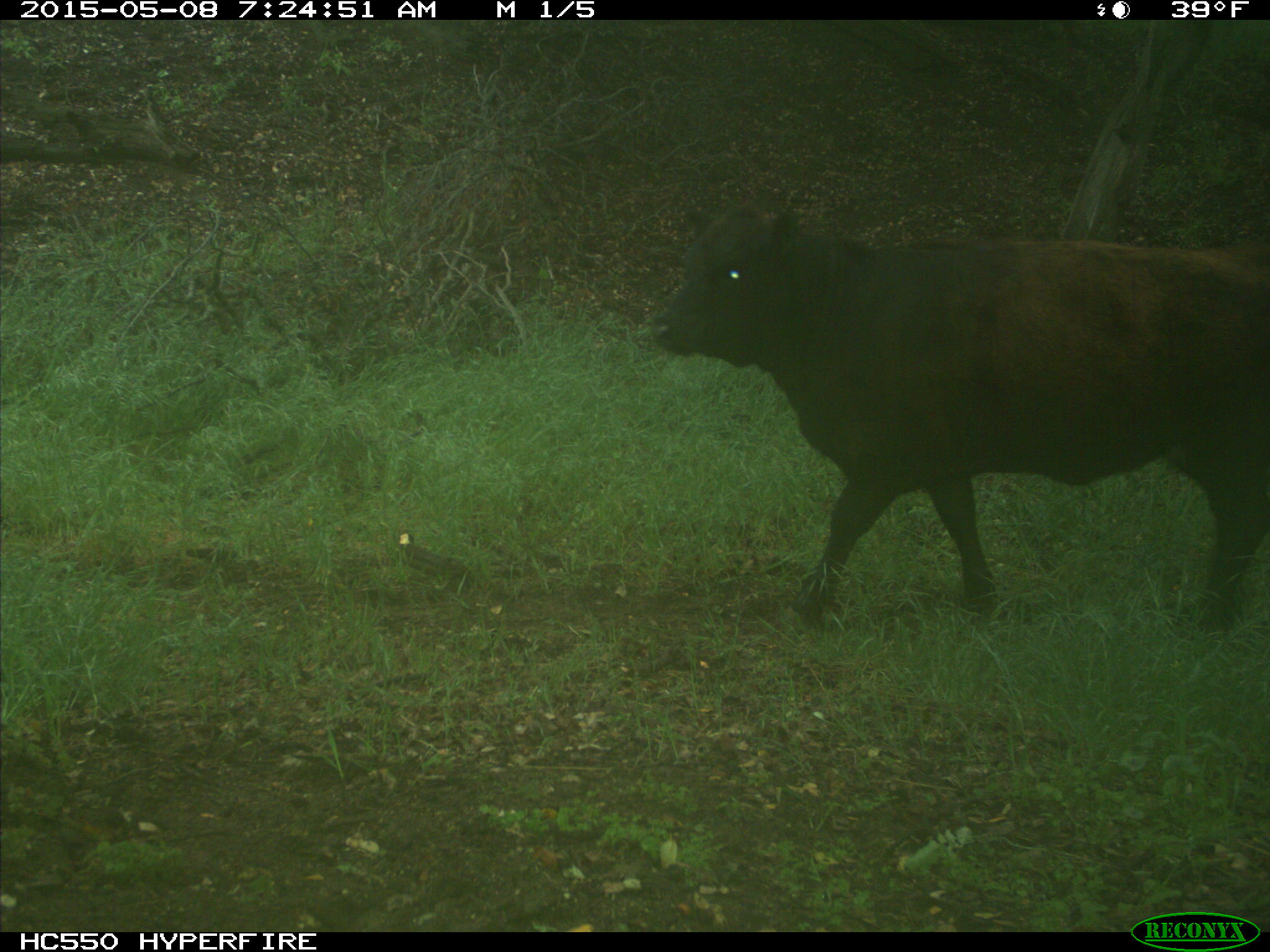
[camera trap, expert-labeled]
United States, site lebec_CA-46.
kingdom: Animalia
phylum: Chordata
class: Mammalia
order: Artiodactyla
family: Bovidae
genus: Bos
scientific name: Bos taurus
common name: domestic cow